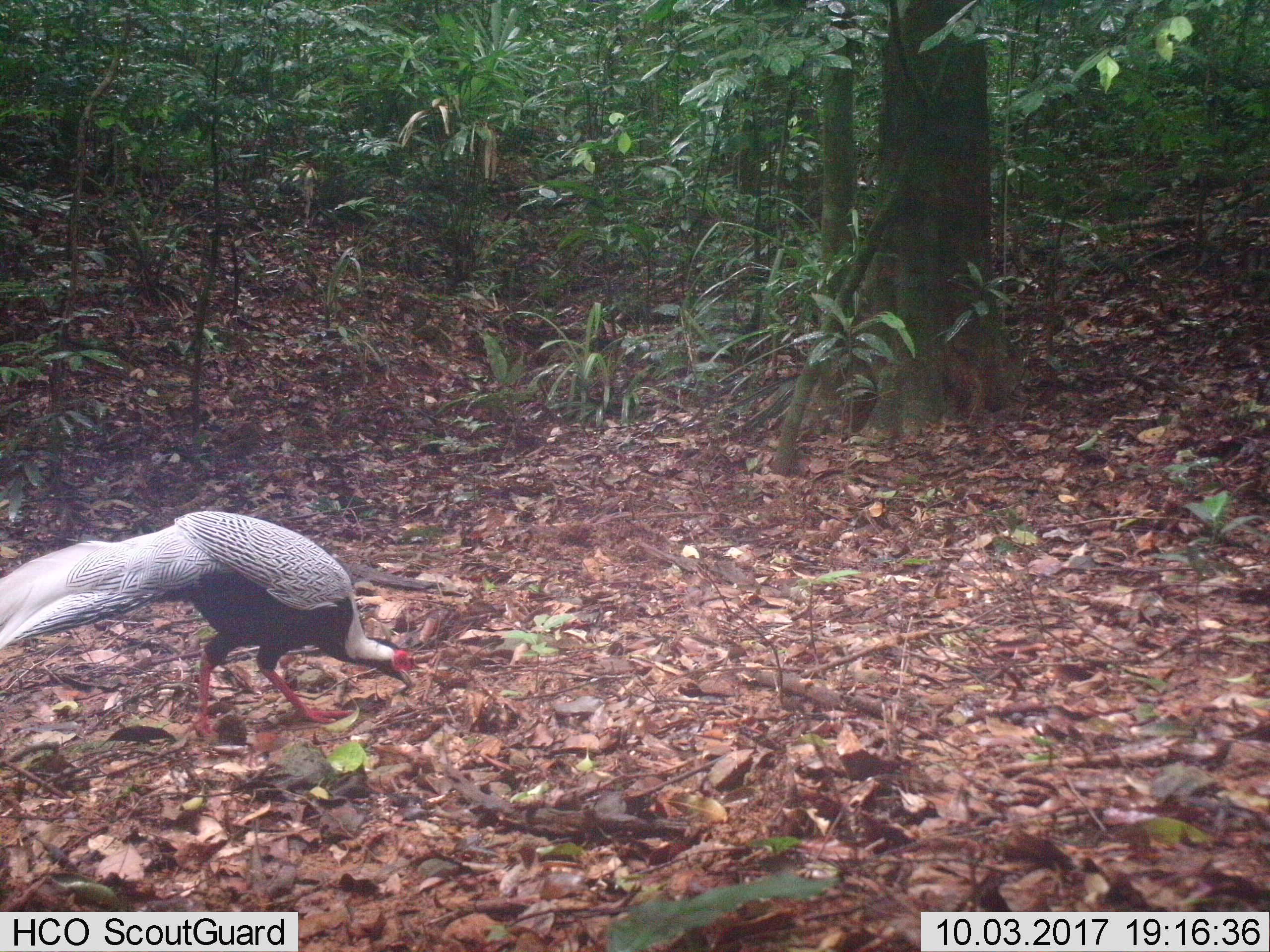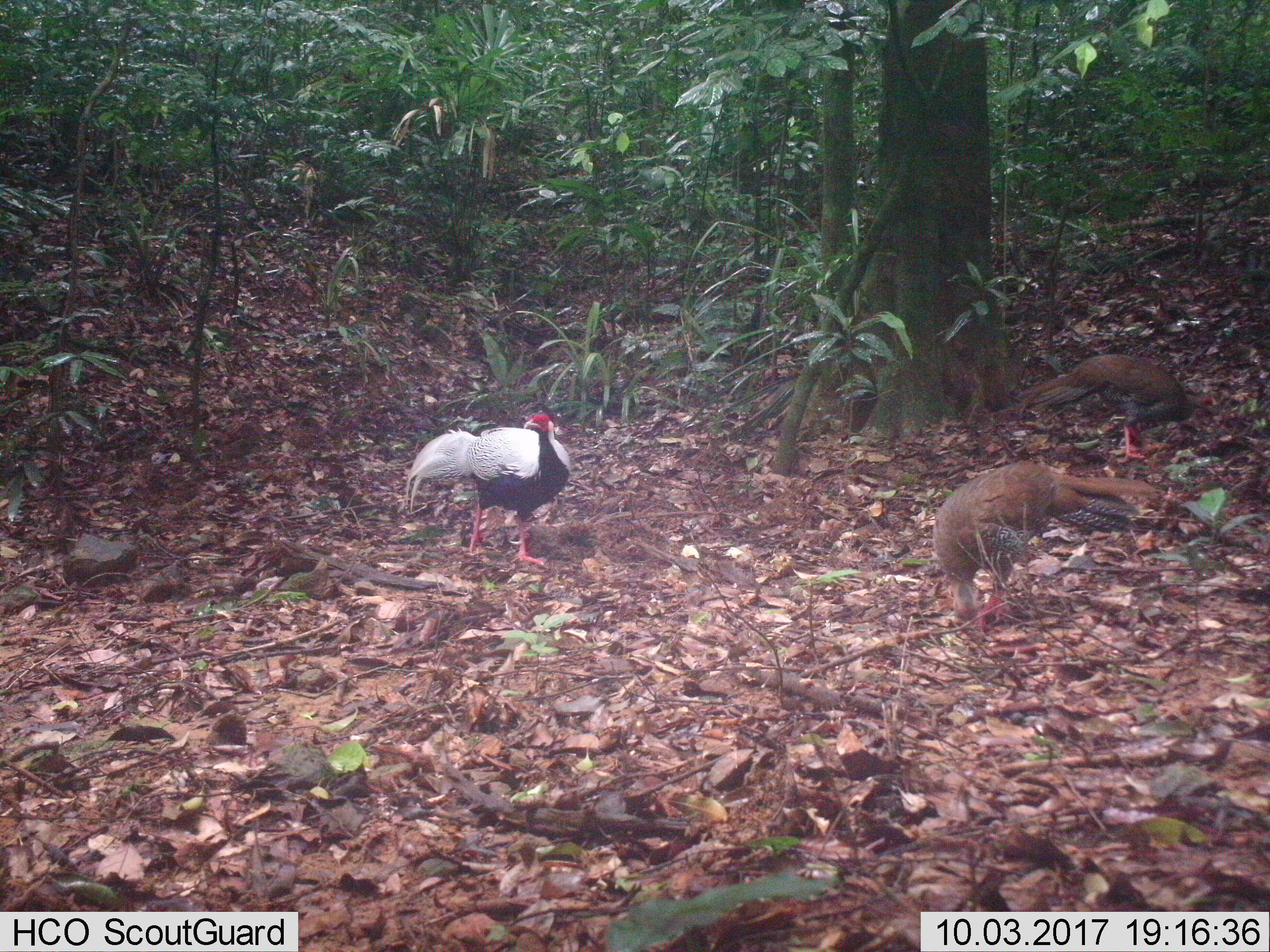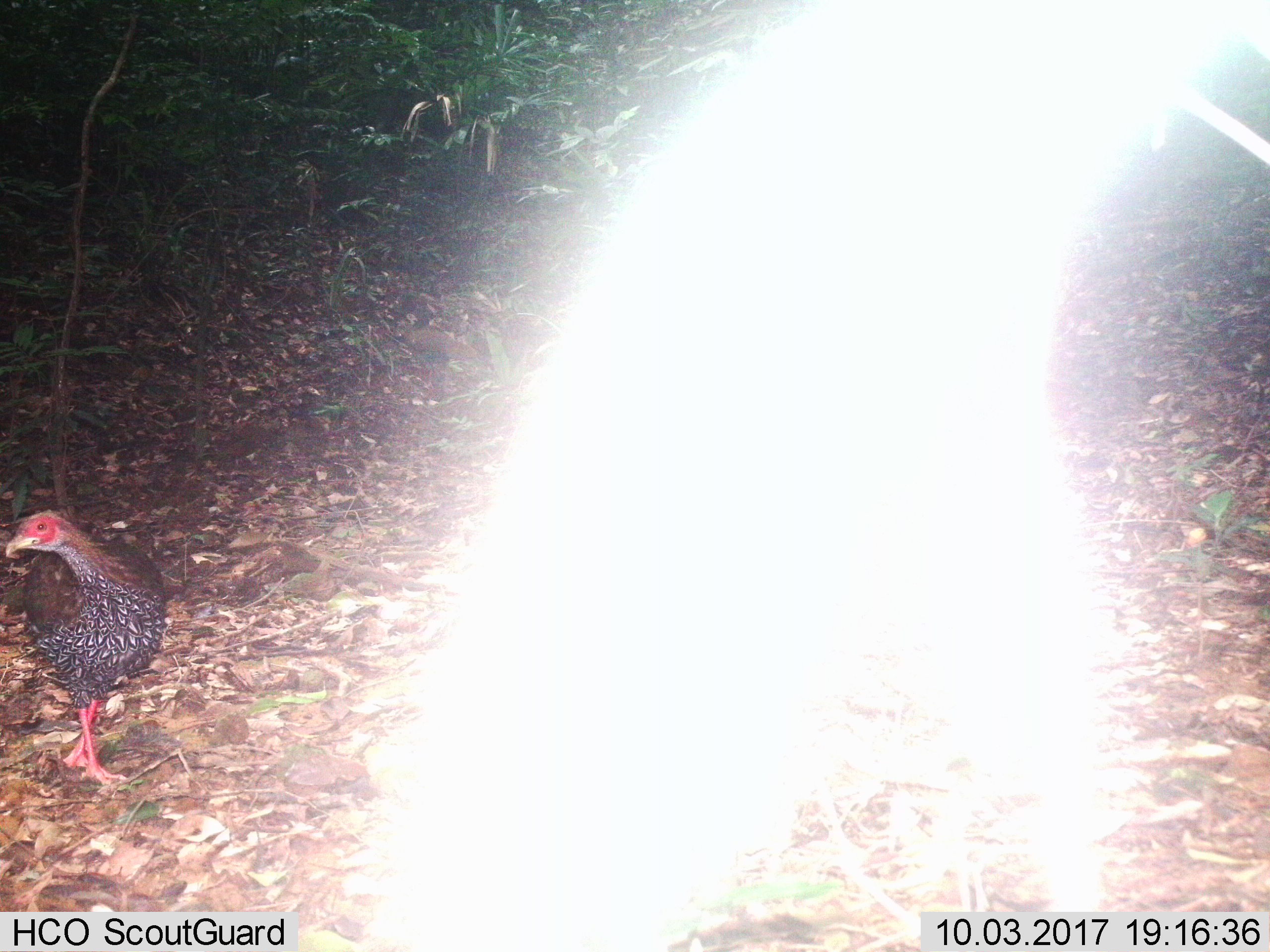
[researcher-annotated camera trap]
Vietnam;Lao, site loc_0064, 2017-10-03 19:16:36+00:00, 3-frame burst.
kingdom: Animalia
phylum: Chordata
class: Aves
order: Galliformes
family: Phasianidae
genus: Lophura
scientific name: Lophura nycthemera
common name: silver pheasant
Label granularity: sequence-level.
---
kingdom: Animalia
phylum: Chordata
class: Aves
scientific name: Aves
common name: bird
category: unidentified bird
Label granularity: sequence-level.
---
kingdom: Animalia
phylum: Chordata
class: Mammalia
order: Artiodactyla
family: Cervidae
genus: Rusa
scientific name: Rusa unicolor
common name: sambar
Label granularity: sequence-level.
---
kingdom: Animalia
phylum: Chordata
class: Mammalia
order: Rodentia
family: Muridae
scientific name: Muridae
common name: old-world mice and rats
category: unidentified murid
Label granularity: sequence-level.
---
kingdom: Animalia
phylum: Chordata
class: Mammalia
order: Artiodactyla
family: Cervidae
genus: Muntiacus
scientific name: Muntiacus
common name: muntjacs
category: unidentified muntjac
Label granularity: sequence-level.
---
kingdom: Animalia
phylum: Chordata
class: Mammalia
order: Primates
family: Cercopithecidae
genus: Macaca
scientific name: Macaca nemestrina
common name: pig-tailed macaque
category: pig tailed macaque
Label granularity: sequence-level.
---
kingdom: Animalia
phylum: Chordata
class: Mammalia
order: Rodentia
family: Sciuridae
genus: Dremomys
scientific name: Dremomys rufigenis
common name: red-cheeked squirrel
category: red cheeked squirrel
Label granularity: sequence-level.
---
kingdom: Animalia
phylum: Chordata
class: Mammalia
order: Carnivora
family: Herpestidae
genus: Urva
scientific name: Urva urva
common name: crab-eating mongoose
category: crab eating mongoose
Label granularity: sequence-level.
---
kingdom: Animalia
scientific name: Animalia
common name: animal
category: unidentified animal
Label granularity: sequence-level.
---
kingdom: Animalia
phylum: Chordata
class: Mammalia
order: Artiodactyla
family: Suidae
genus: Sus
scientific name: Sus scrofa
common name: eurasian wild pig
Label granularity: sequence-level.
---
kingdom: Animalia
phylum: Chordata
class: Mammalia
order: Artiodactyla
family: Cervidae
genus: Muntiacus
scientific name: Muntiacus vuquangensis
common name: large-antlered muntjac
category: large antlered muntjac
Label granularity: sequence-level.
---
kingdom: Animalia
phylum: Chordata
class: Aves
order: Galliformes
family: Phasianidae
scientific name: Phasianidae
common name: partridge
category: unidentified partridge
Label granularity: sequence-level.